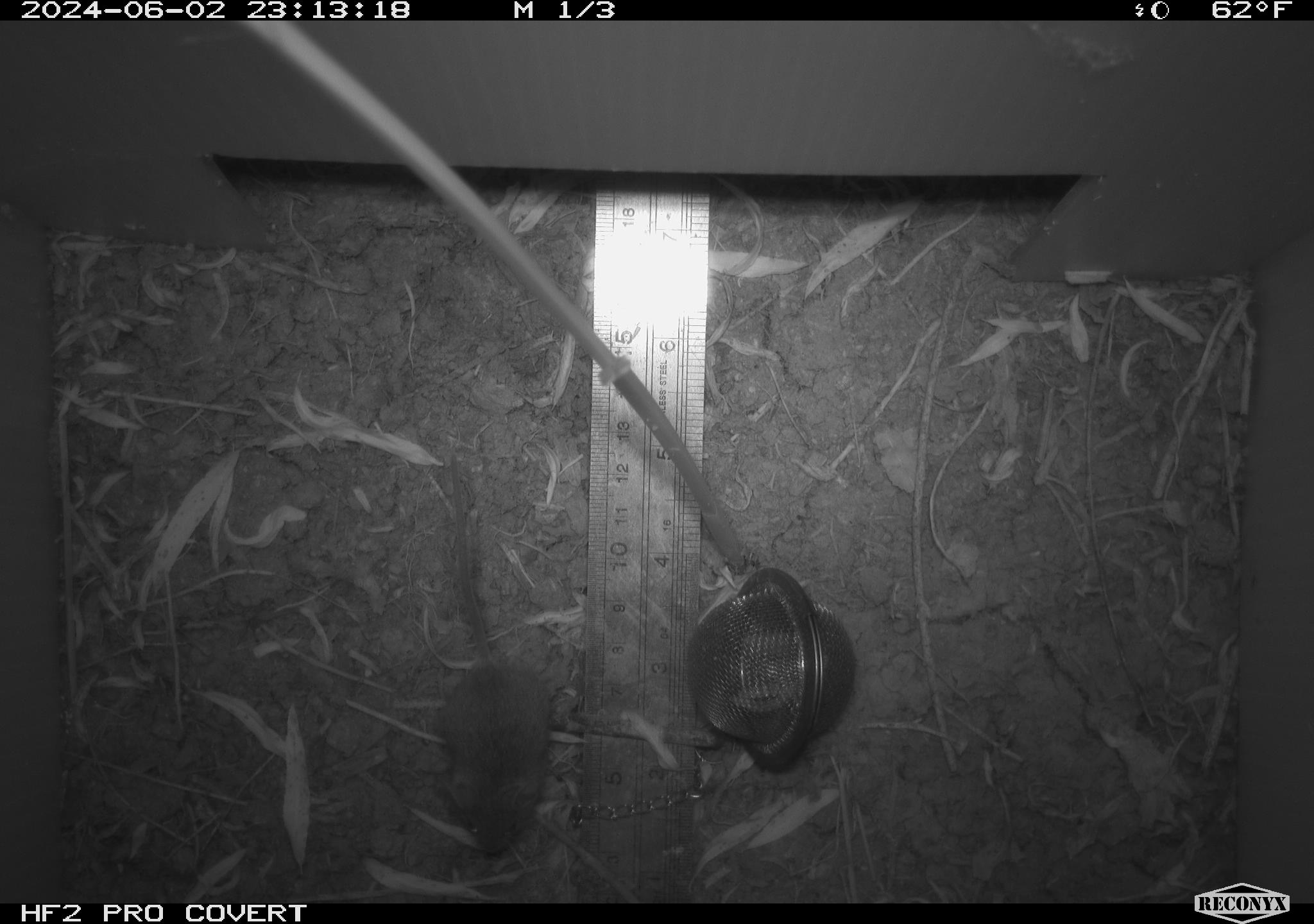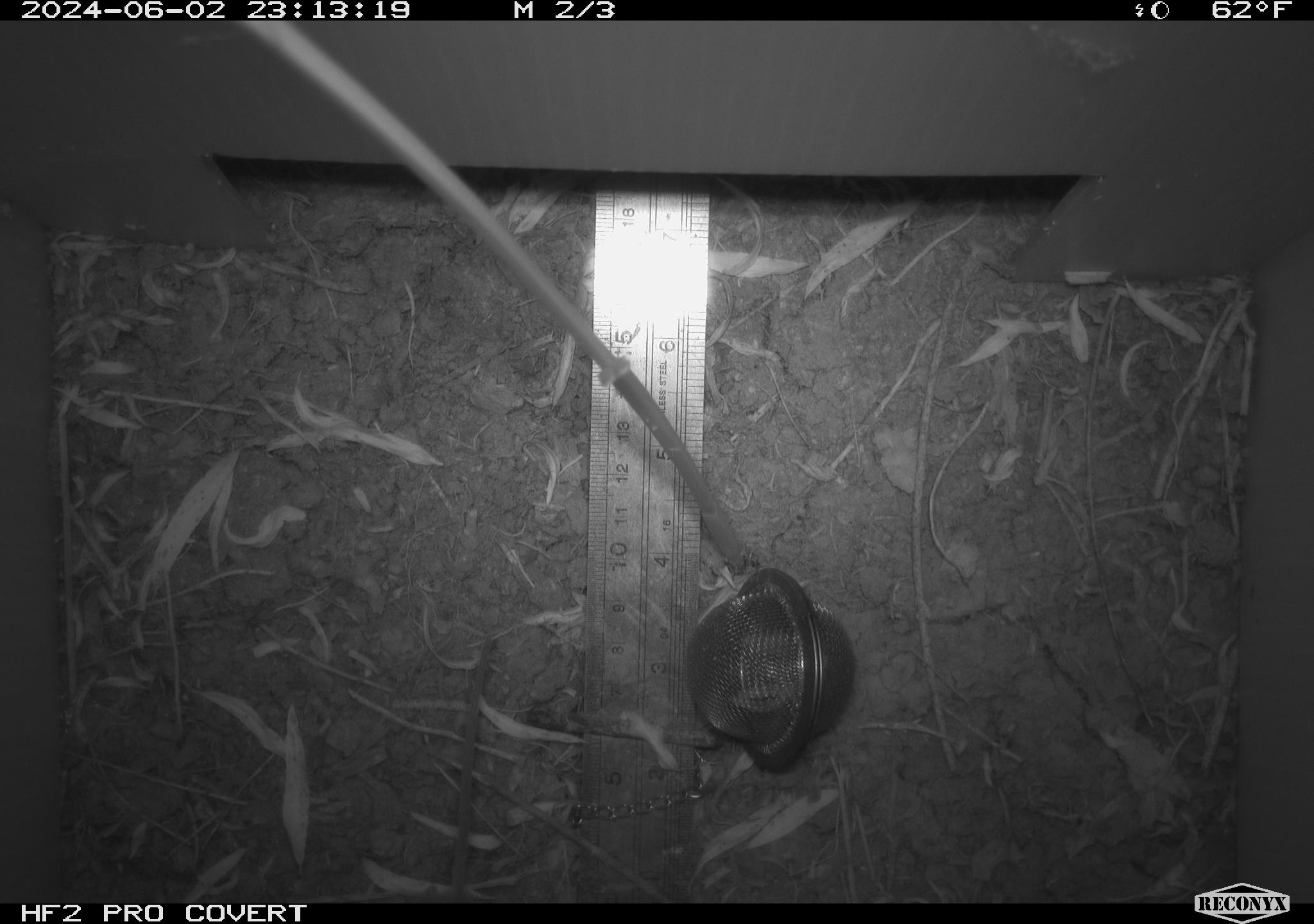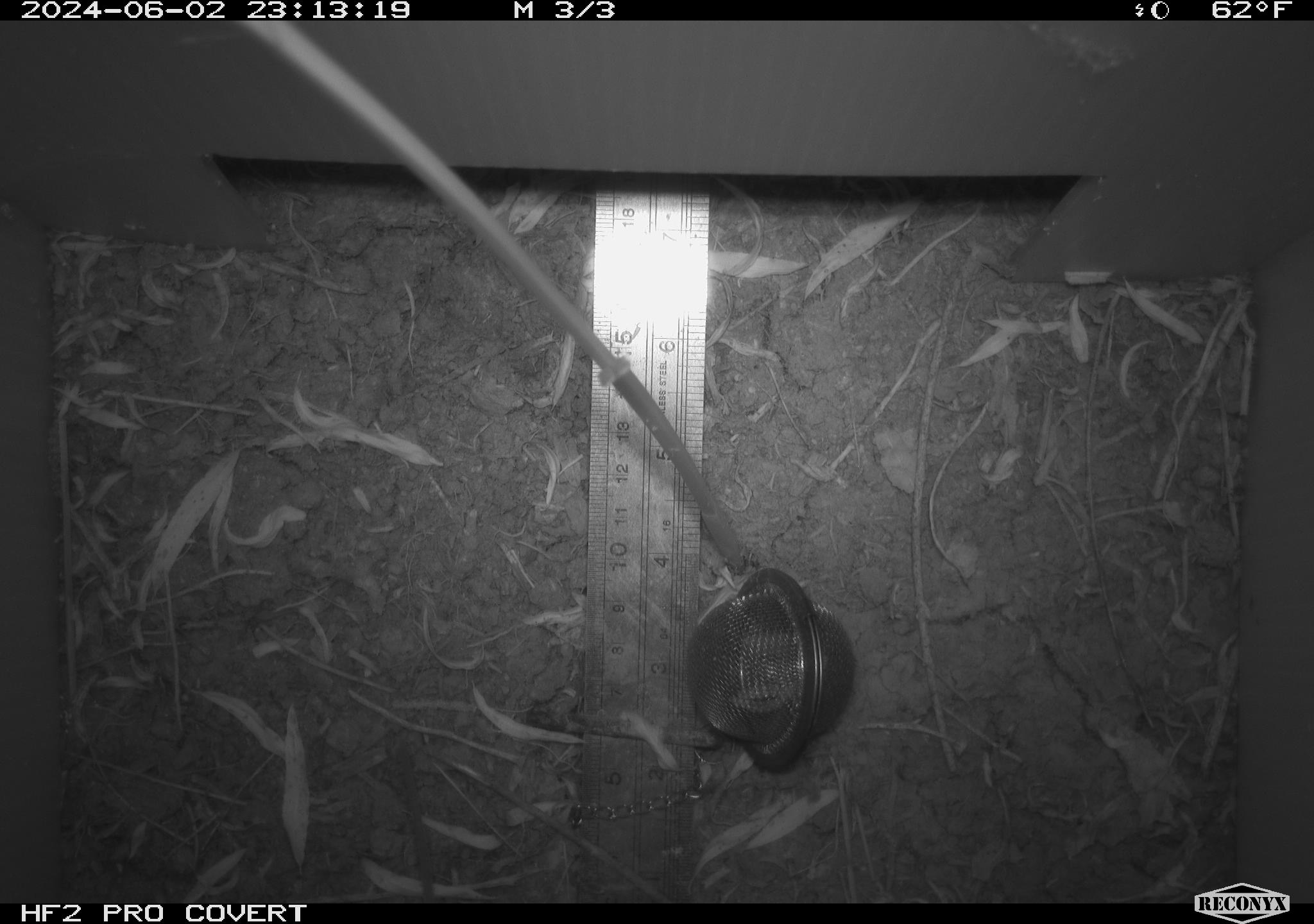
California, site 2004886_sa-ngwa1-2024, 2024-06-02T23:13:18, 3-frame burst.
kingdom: Animalia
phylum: Chordata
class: Mammalia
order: Rodentia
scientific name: Rodentia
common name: mouse species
Mouse species (Rodentia).